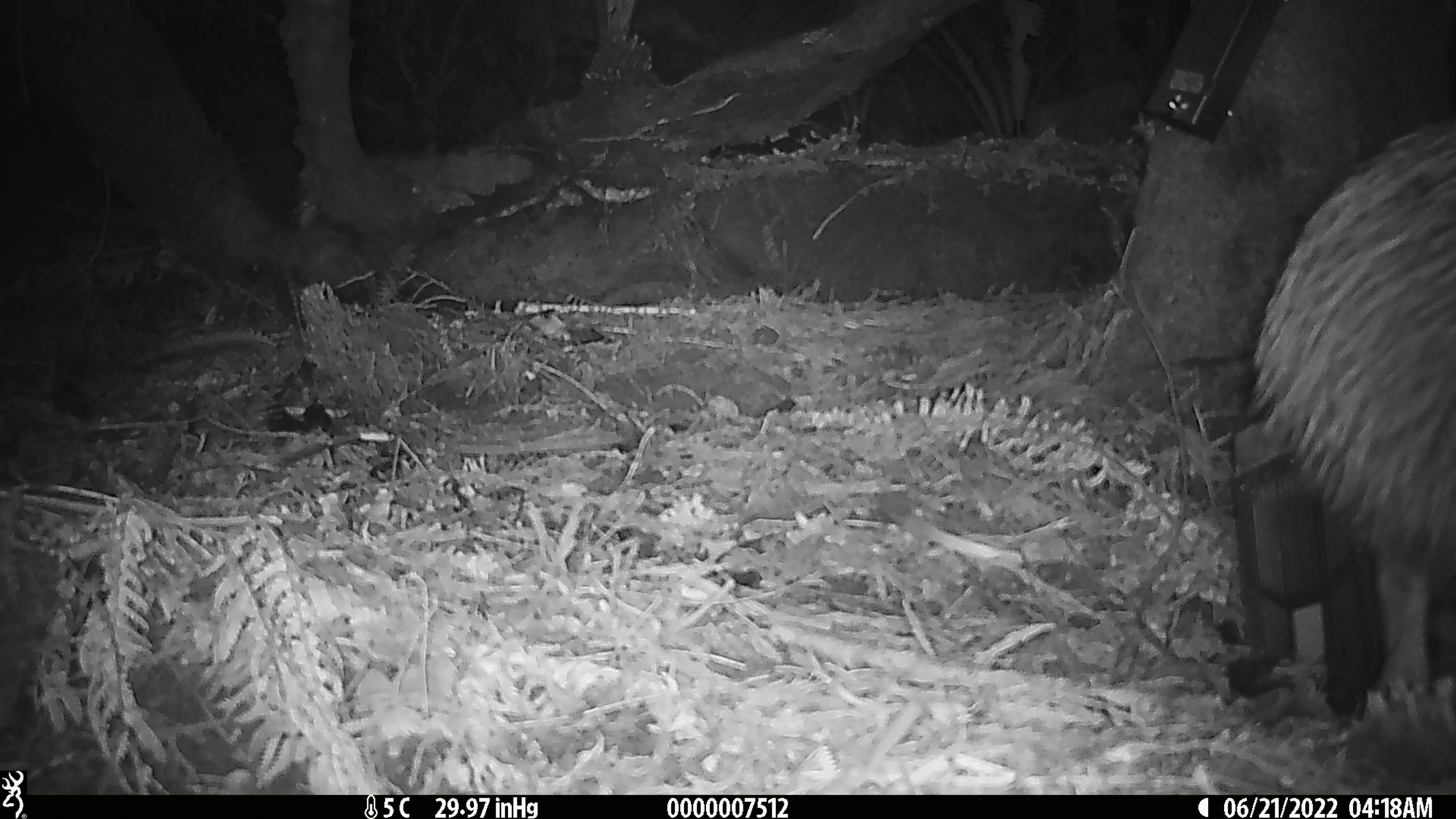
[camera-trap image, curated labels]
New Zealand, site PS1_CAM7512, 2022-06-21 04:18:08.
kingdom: Animalia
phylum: Chordata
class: Aves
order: Apterygiformes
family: Apterygidae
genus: Apteryx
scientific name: Apteryx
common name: kiwi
Kiwi (Apteryx).